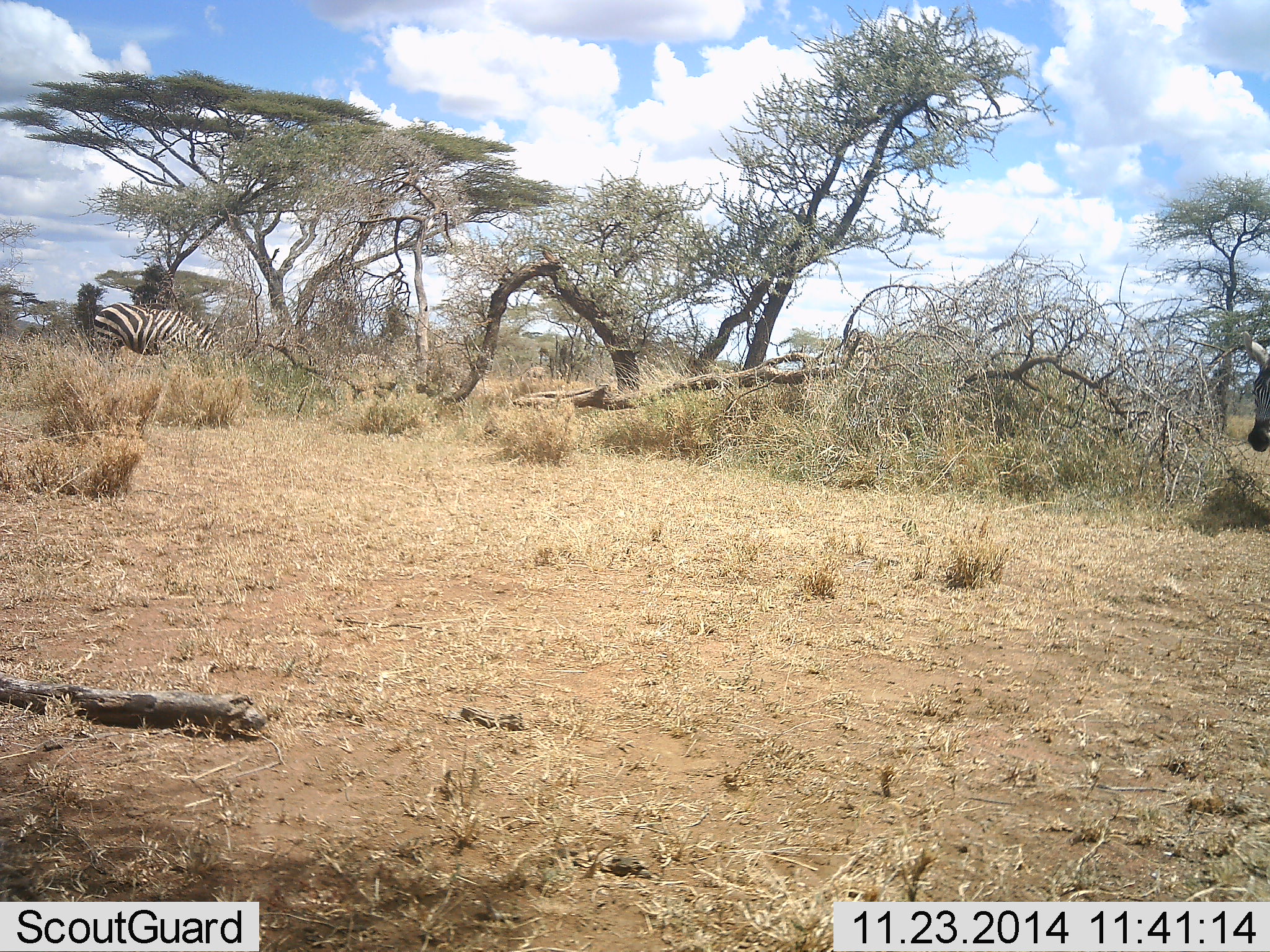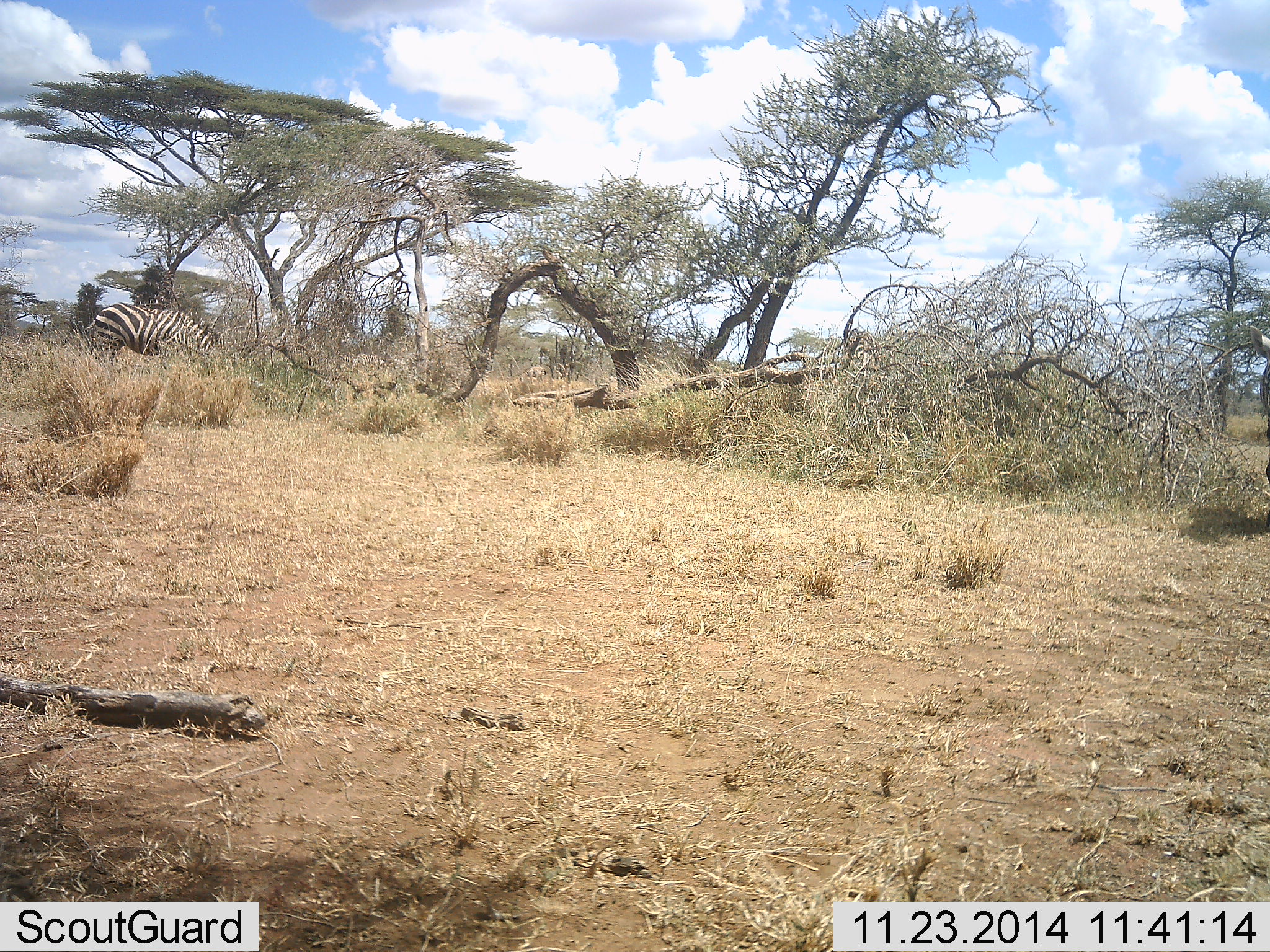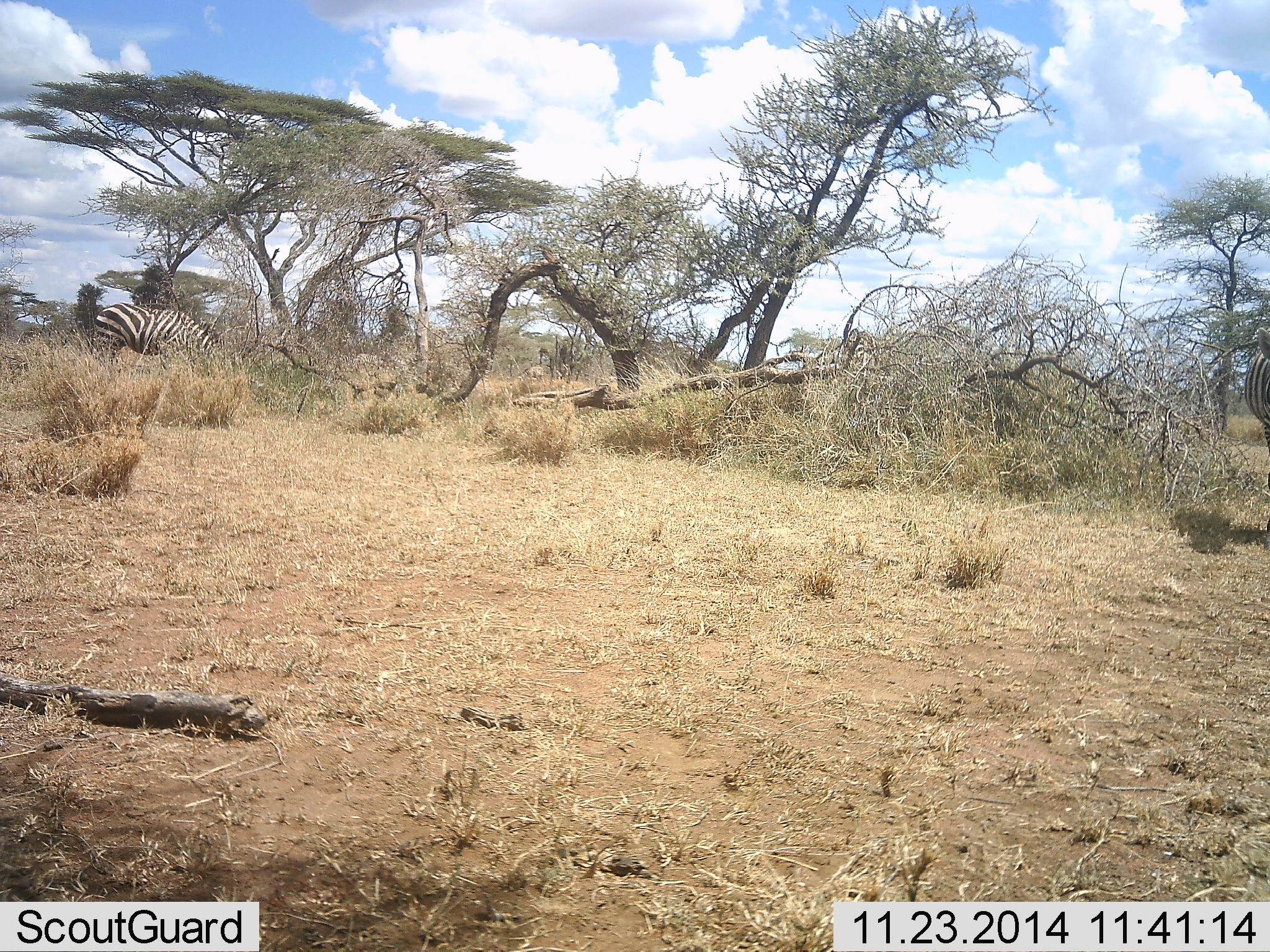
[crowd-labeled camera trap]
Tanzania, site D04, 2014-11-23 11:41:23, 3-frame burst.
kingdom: Animalia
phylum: Chordata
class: Mammalia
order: Perissodactyla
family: Equidae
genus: Equus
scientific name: Equus quagga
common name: plains zebra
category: zebra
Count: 2.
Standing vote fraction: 30%.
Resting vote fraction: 0%.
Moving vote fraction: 80%.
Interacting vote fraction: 0%.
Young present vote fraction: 0%.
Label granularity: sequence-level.